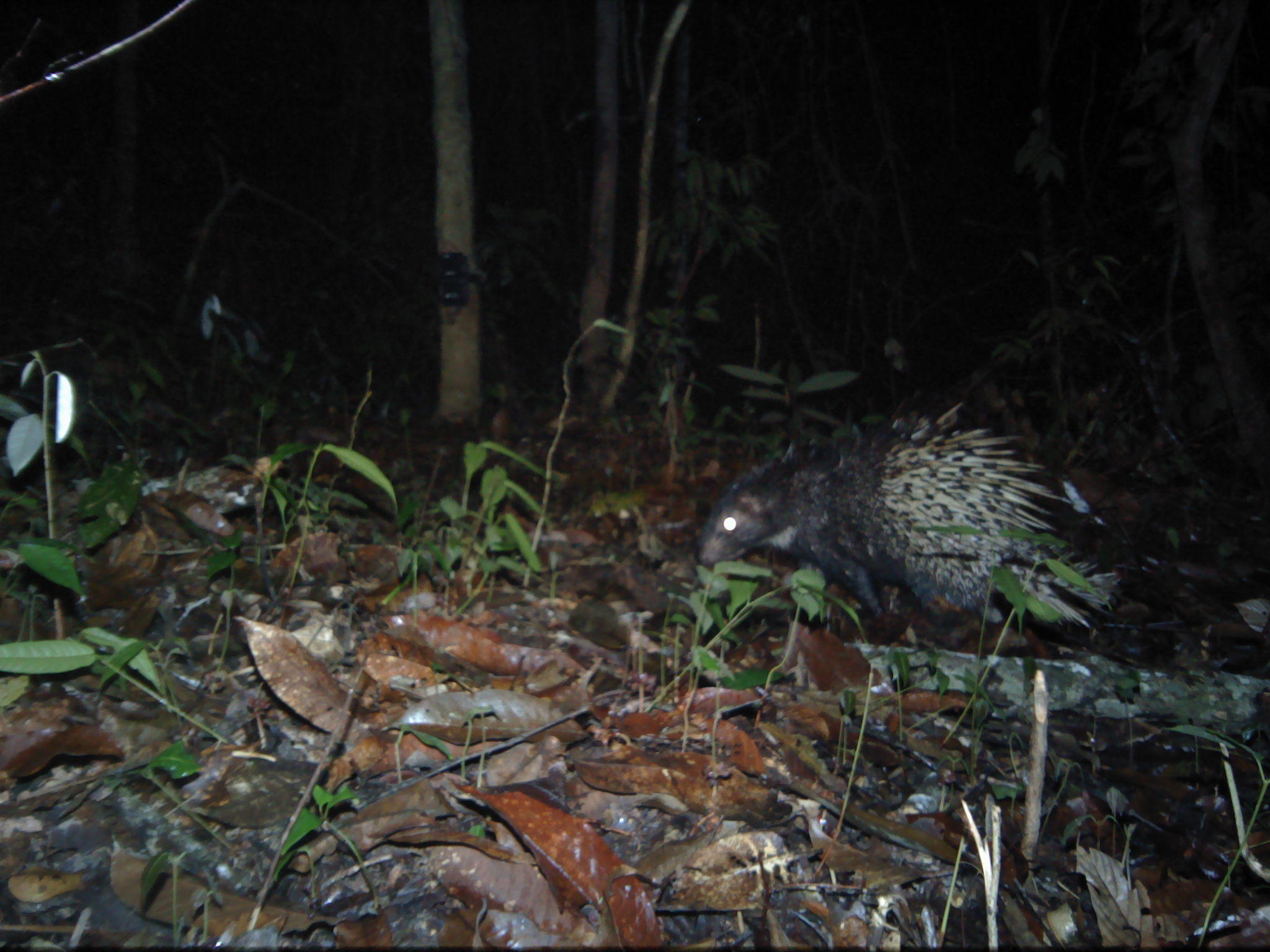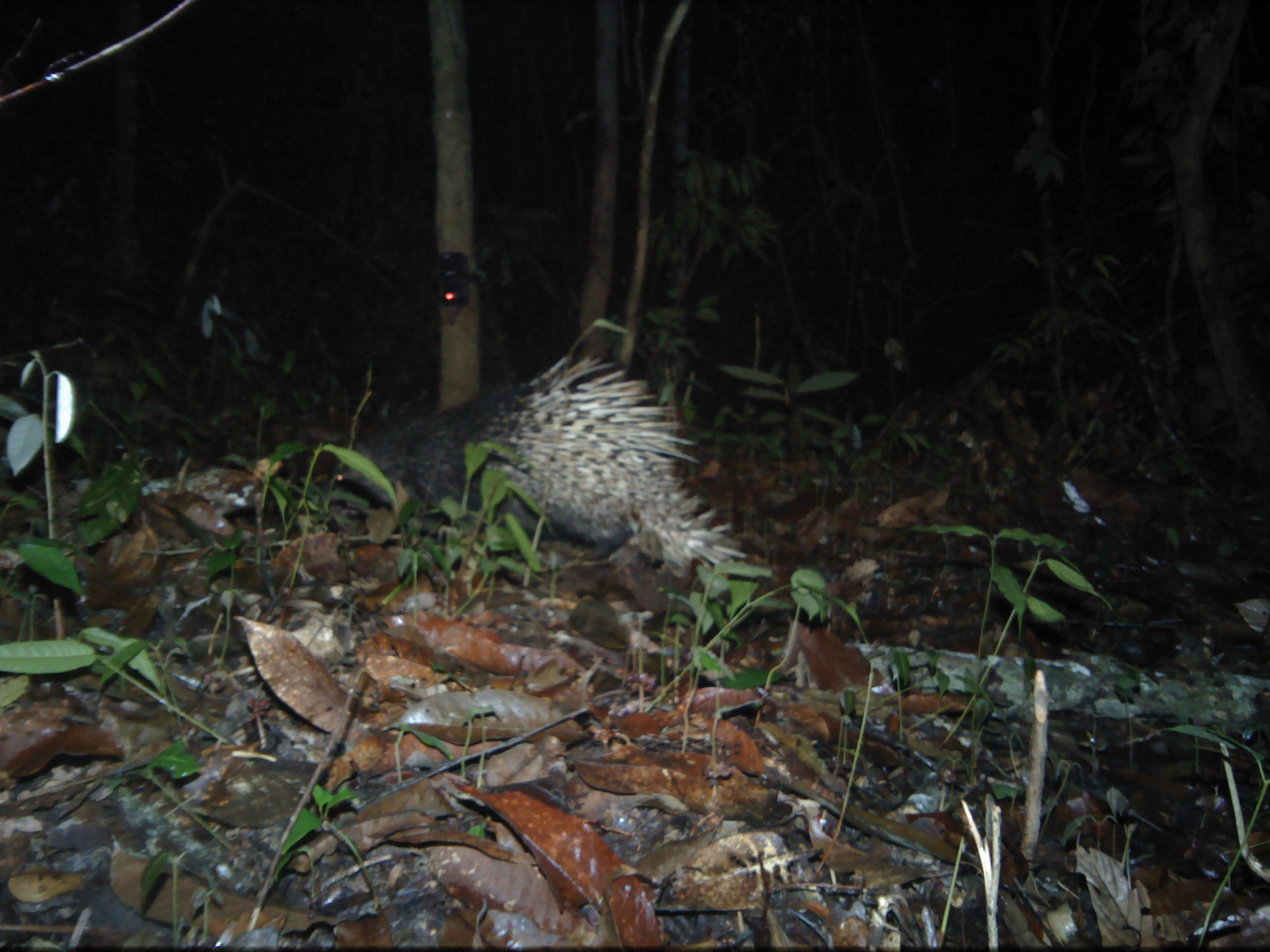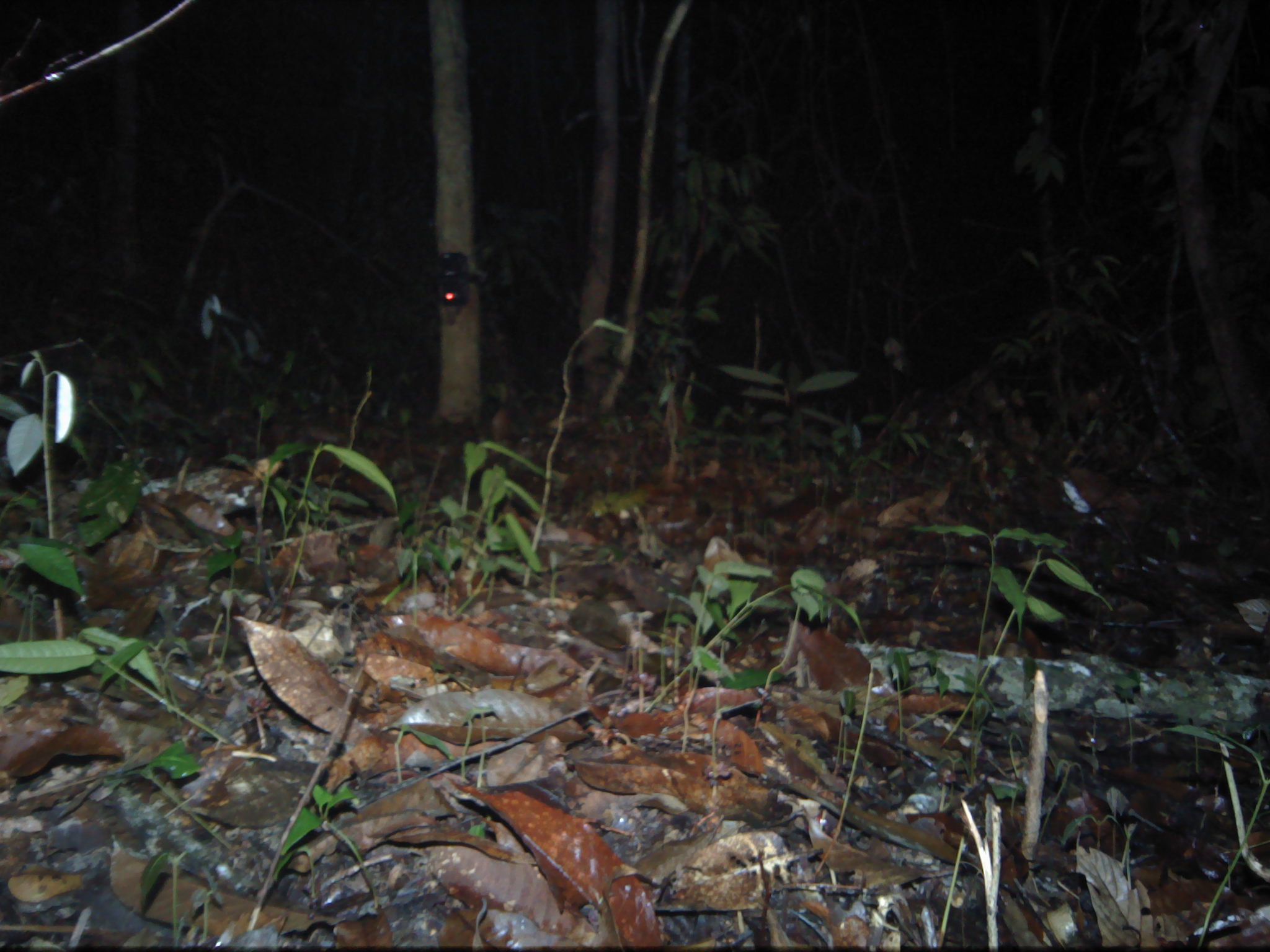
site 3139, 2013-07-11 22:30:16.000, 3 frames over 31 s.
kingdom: Animalia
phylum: Chordata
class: Mammalia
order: Rodentia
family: Hystricidae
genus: Hystrix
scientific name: Hystrix brachyura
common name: east asian porcupine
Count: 1.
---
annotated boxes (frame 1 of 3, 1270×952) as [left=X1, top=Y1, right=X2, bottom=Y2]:
hystrix brachyura: [left=693, top=402, right=1123, bottom=632]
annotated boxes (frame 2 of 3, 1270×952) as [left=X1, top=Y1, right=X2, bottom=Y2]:
hystrix brachyura: [left=329, top=346, right=746, bottom=573]